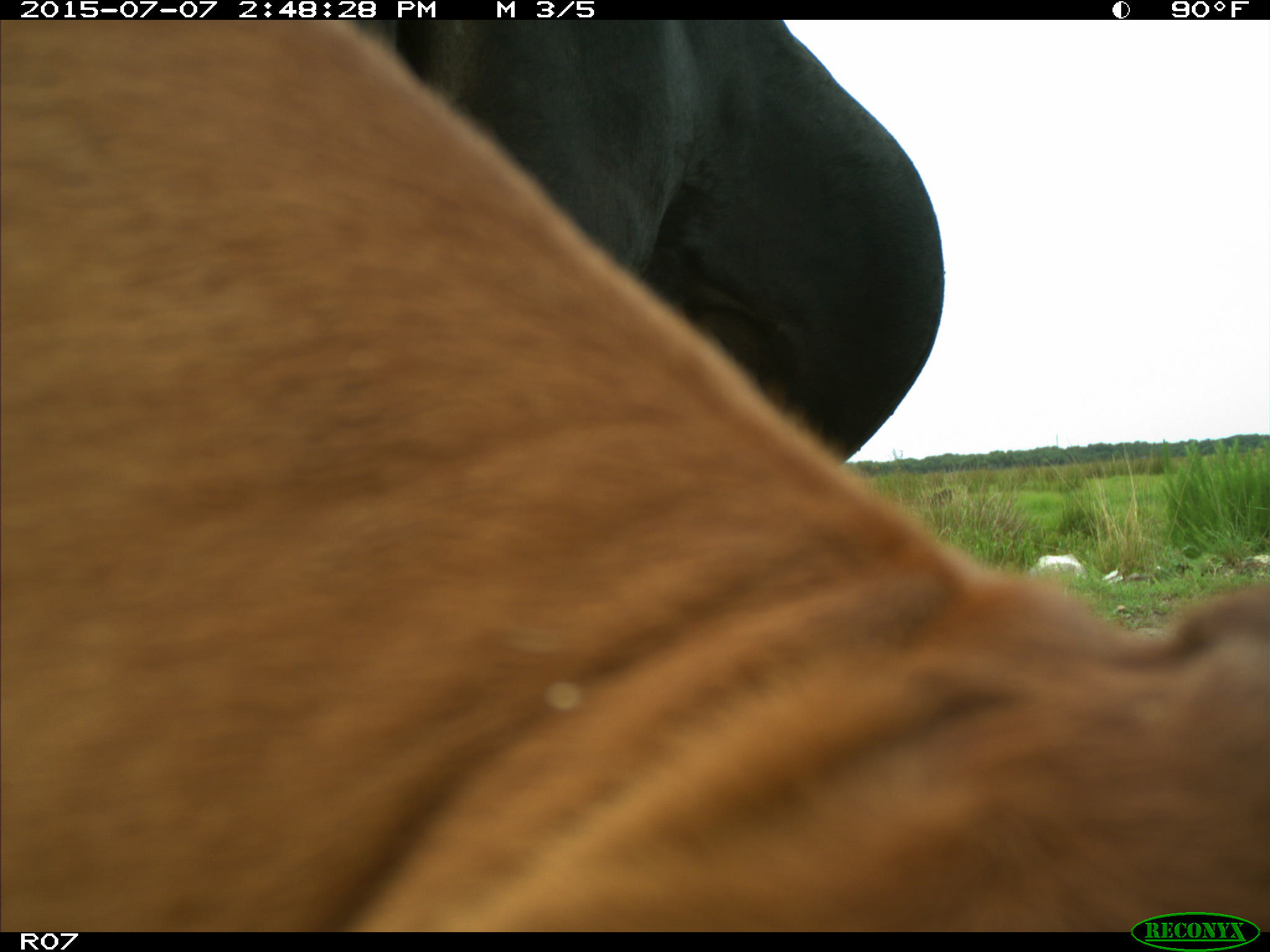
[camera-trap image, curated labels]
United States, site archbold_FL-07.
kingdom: Animalia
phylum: Chordata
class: Mammalia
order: Artiodactyla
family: Bovidae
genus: Bos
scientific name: Bos taurus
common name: domestic cow